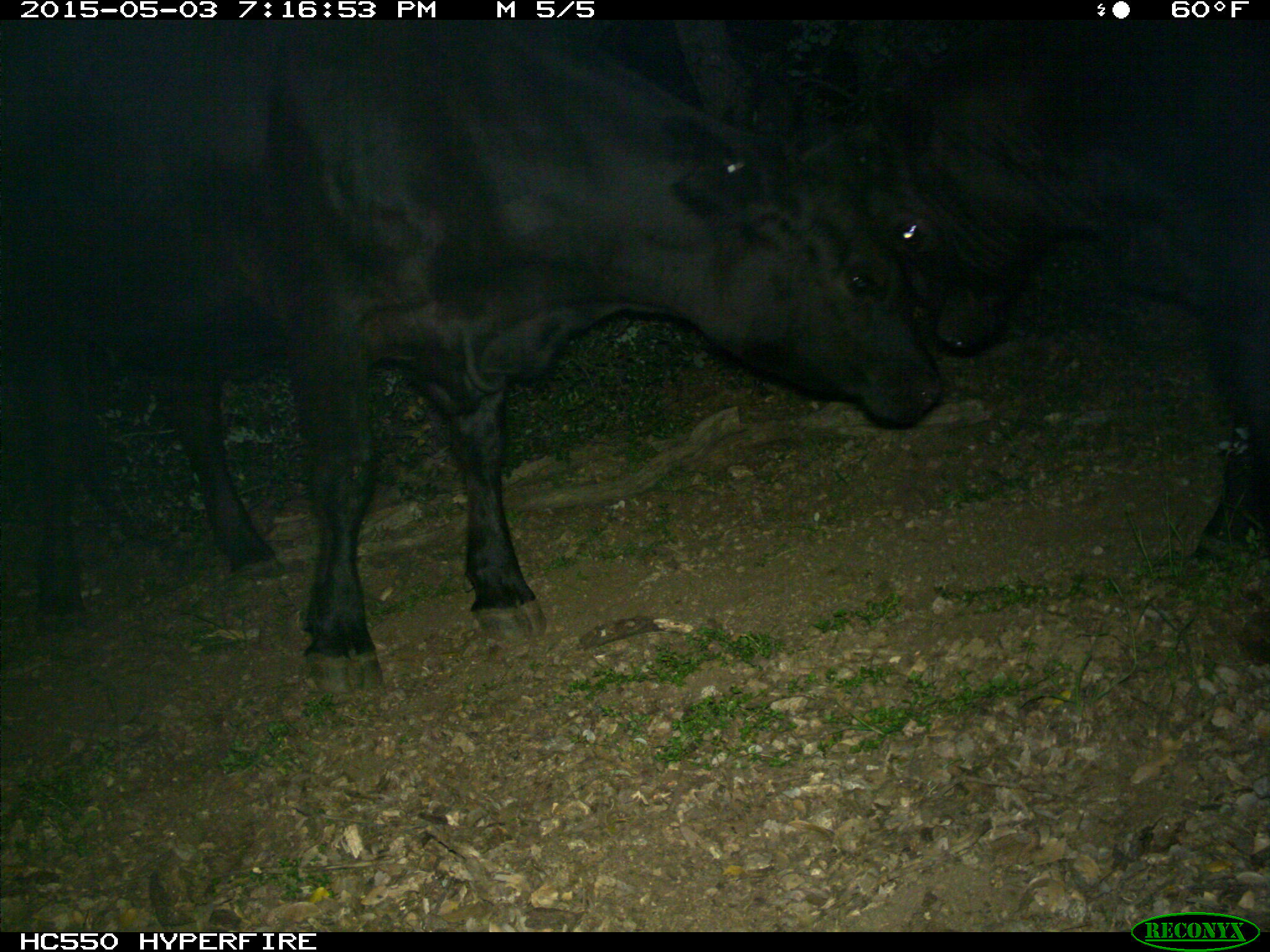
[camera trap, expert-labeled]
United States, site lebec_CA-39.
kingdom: Animalia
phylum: Chordata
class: Mammalia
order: Artiodactyla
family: Bovidae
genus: Bos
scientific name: Bos taurus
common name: domestic cow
Bos taurus (domestic cow).